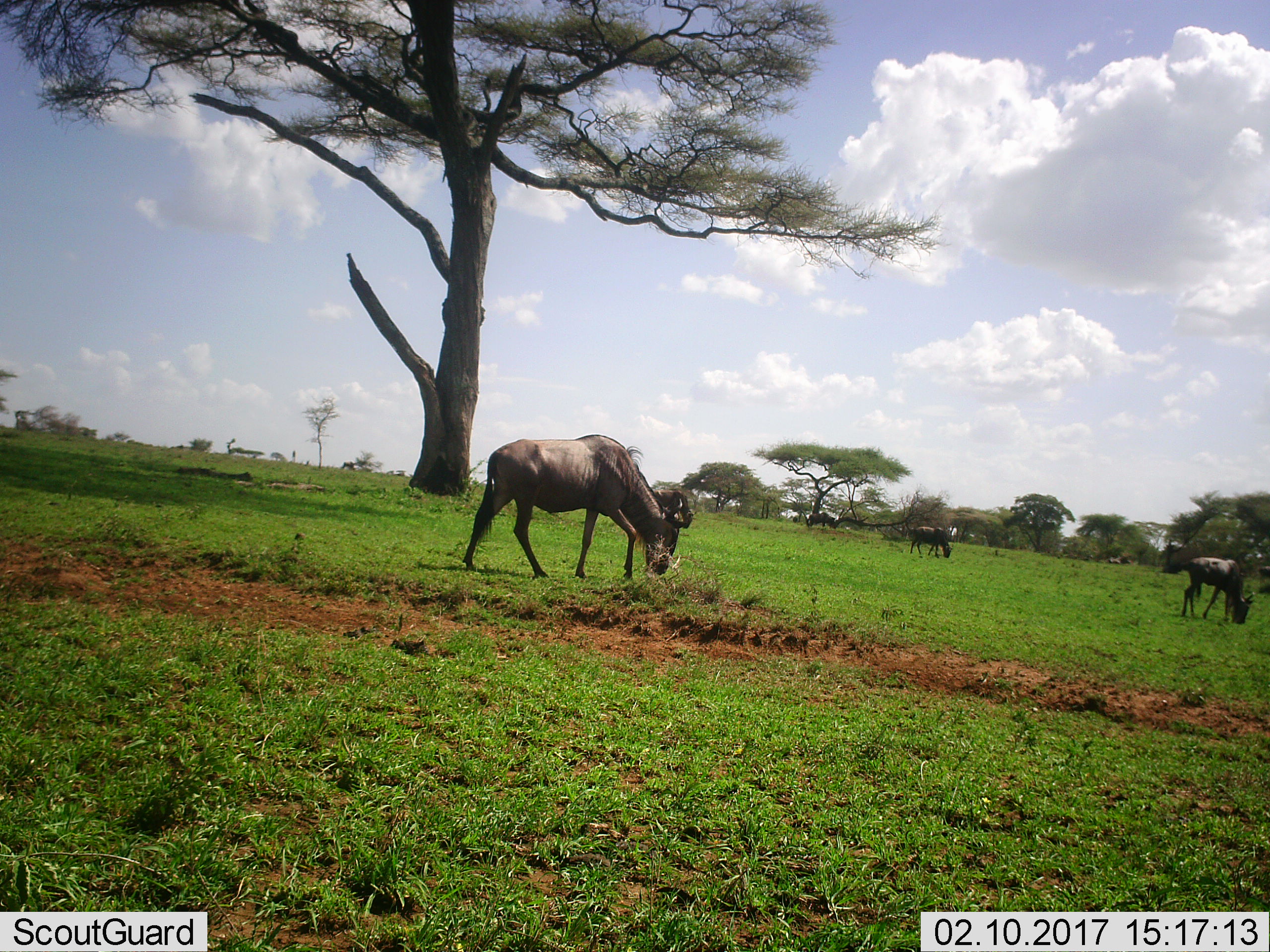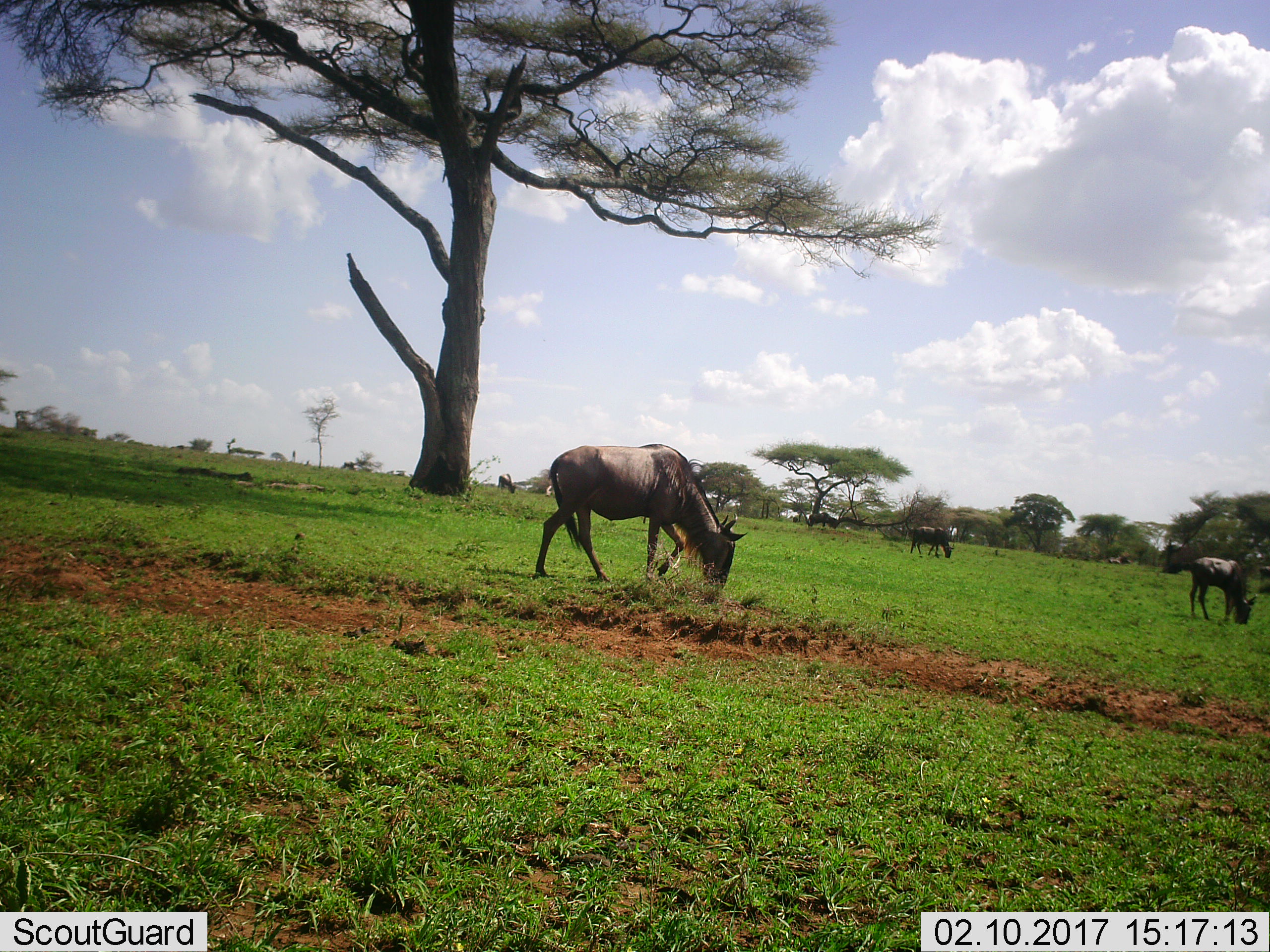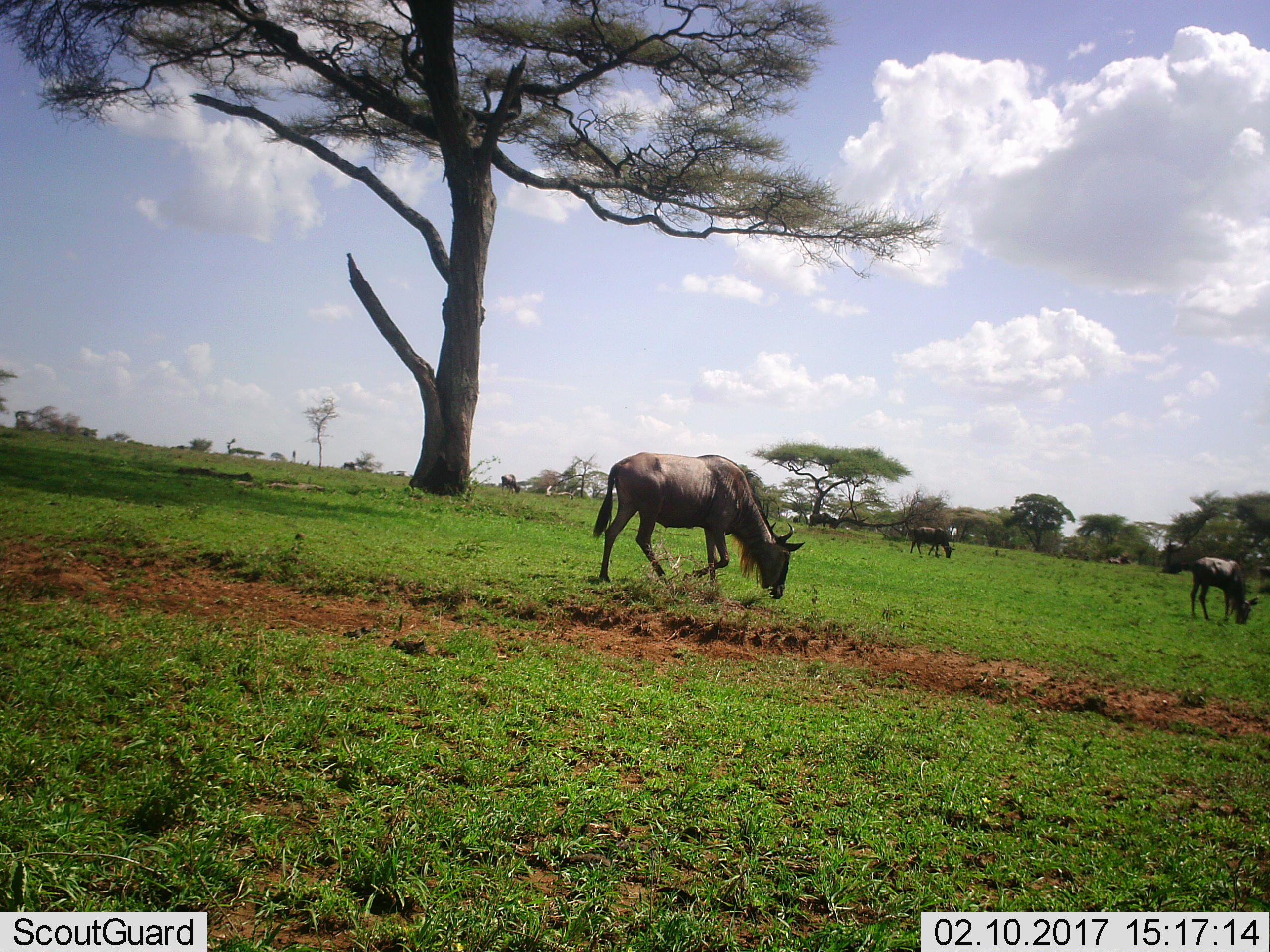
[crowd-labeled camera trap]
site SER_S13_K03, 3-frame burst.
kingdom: Animalia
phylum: Chordata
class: Mammalia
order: Artiodactyla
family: Bovidae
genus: Connochaetes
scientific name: Connochaetes taurinus taurinus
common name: blue wildebeest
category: wildebeestblue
Wildebeestblue (blue wildebeest) (Connochaetes taurinus taurinus), count 5. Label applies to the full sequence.